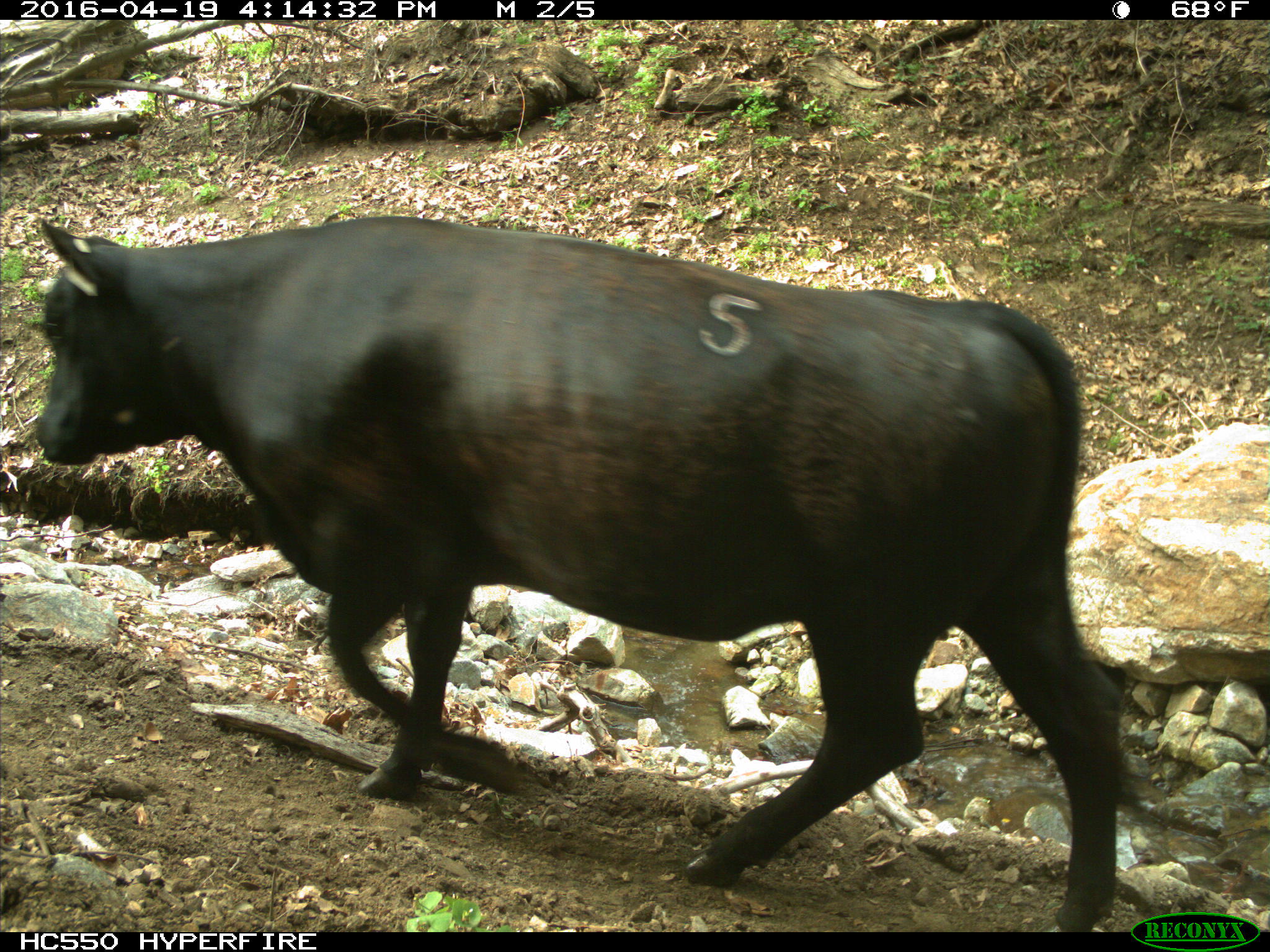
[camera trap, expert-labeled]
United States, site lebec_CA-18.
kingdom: Animalia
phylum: Chordata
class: Mammalia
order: Artiodactyla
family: Bovidae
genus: Bos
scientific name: Bos taurus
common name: domestic cow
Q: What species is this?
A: Bos taurus (domestic cow).